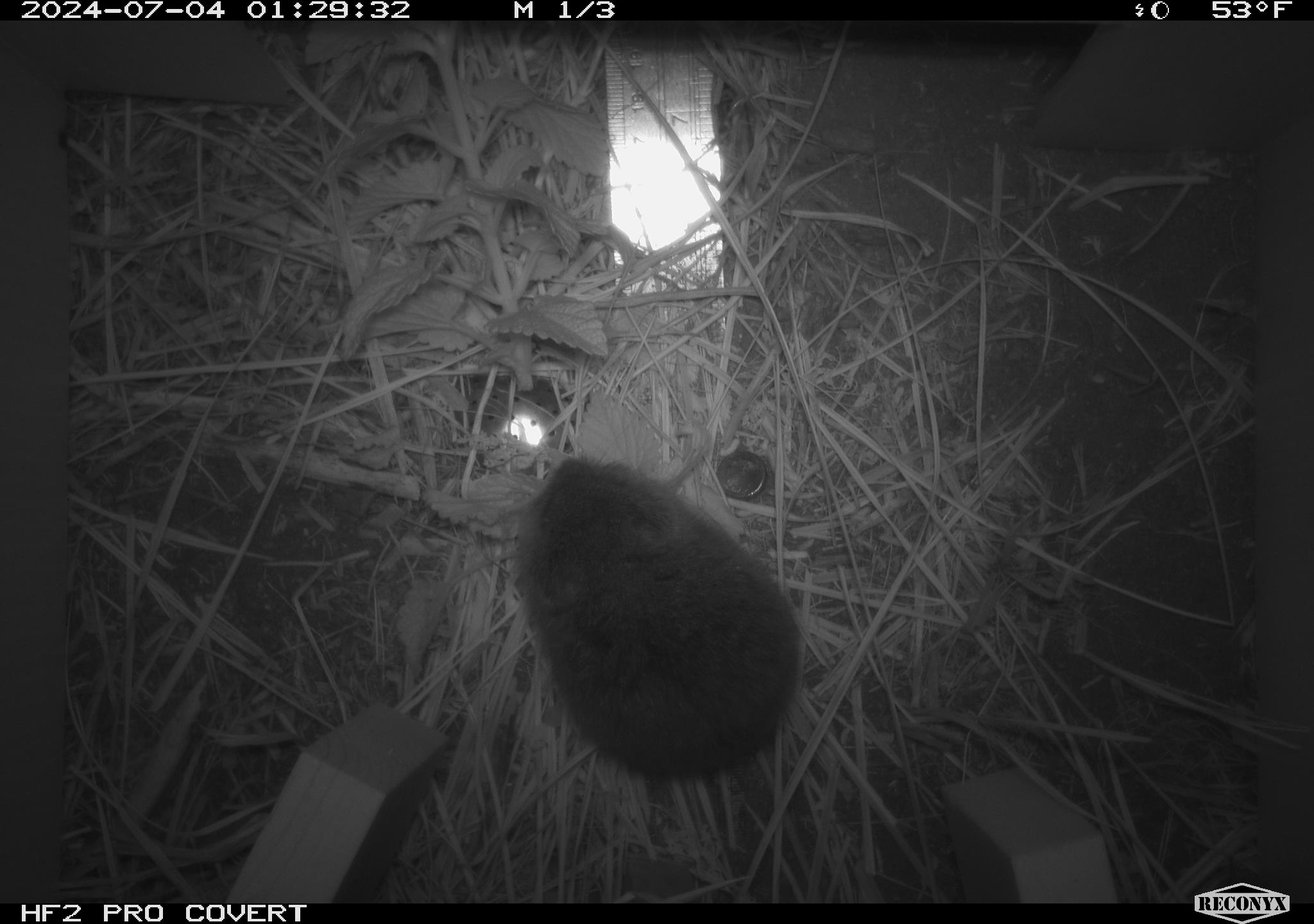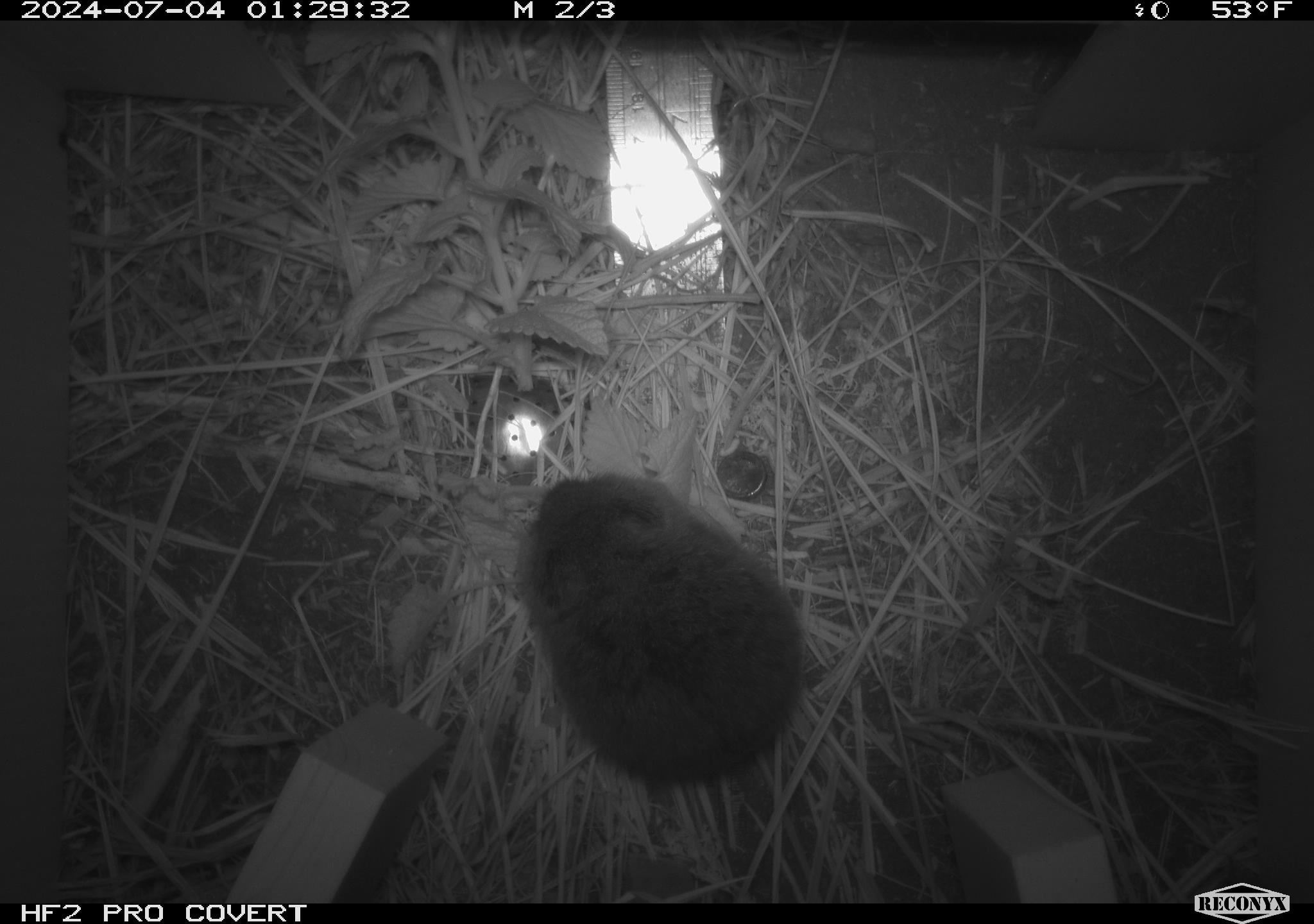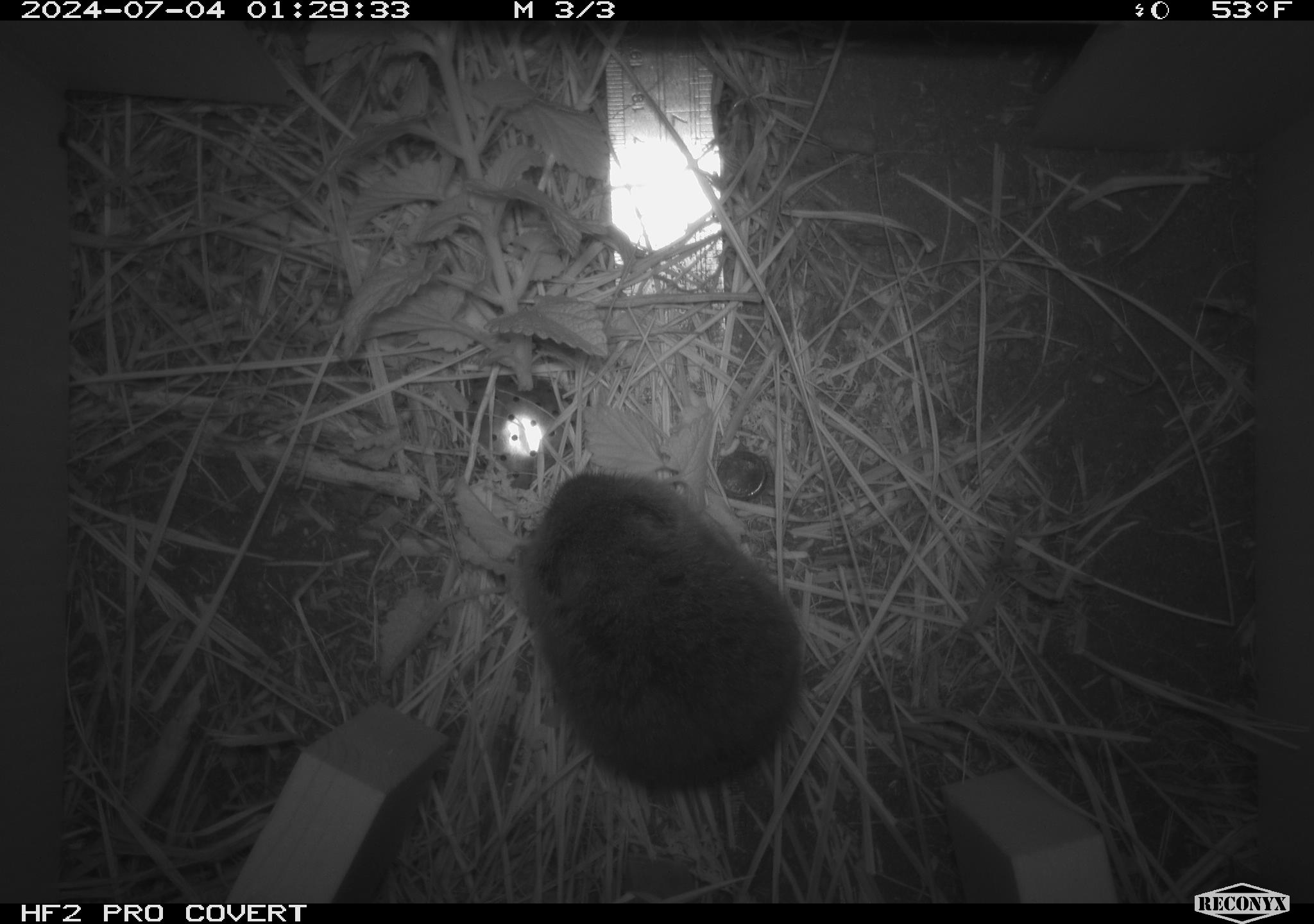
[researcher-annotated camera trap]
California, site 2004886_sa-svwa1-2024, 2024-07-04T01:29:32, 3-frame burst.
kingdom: Animalia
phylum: Chordata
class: Mammalia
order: Rodentia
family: Cricetidae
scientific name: Arvicolinae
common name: voles, lemmings, and muskrats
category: arvicolinae subfamily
Arvicolinae subfamily (voles, lemmings, and muskrats) (Arvicolinae).